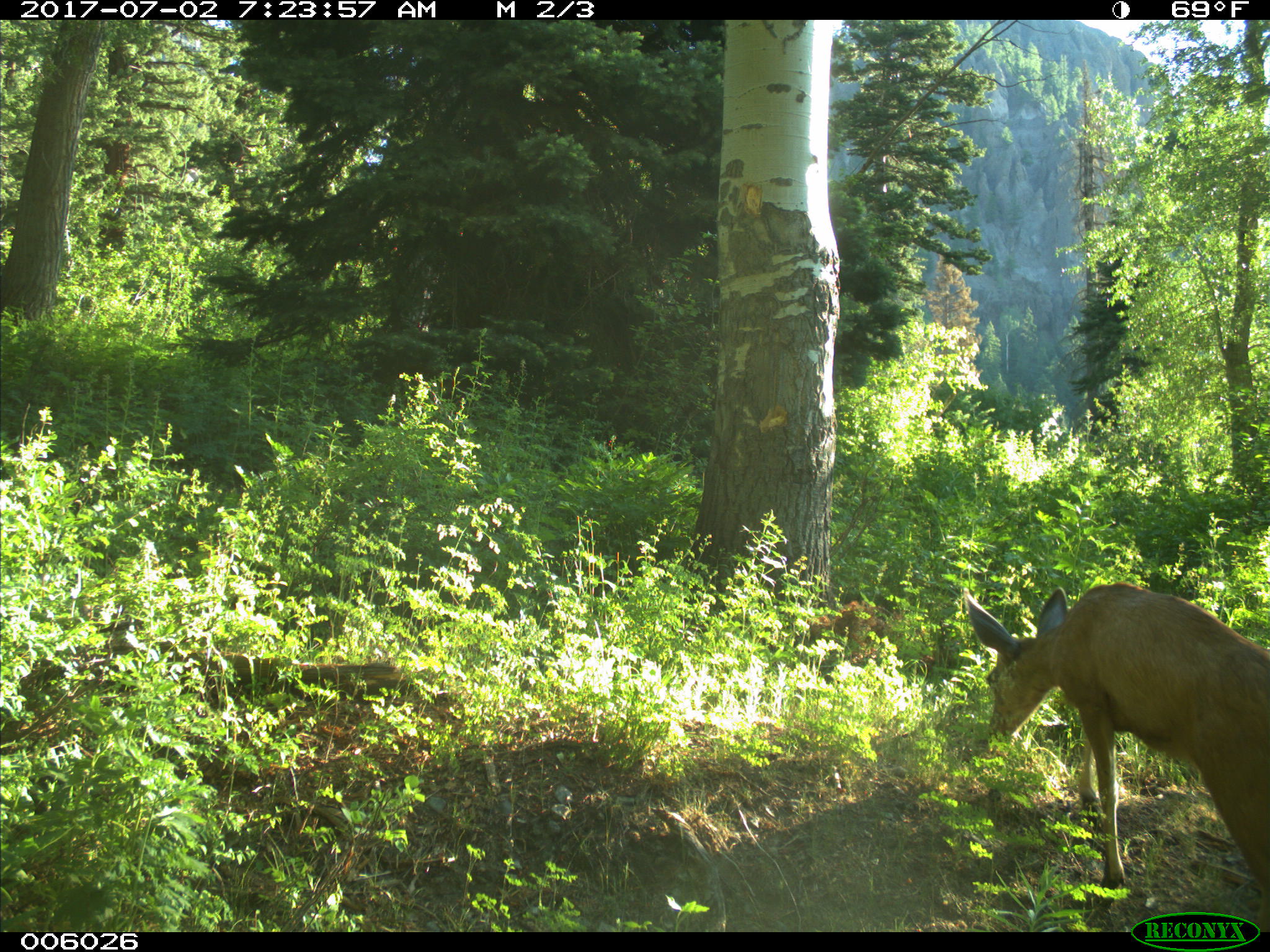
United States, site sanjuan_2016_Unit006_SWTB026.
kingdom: Animalia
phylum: Chordata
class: Mammalia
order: Artiodactyla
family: Cervidae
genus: Odocoileus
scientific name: Odocoileus hemionus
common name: mule deer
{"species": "Odocoileus hemionus (mule deer)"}